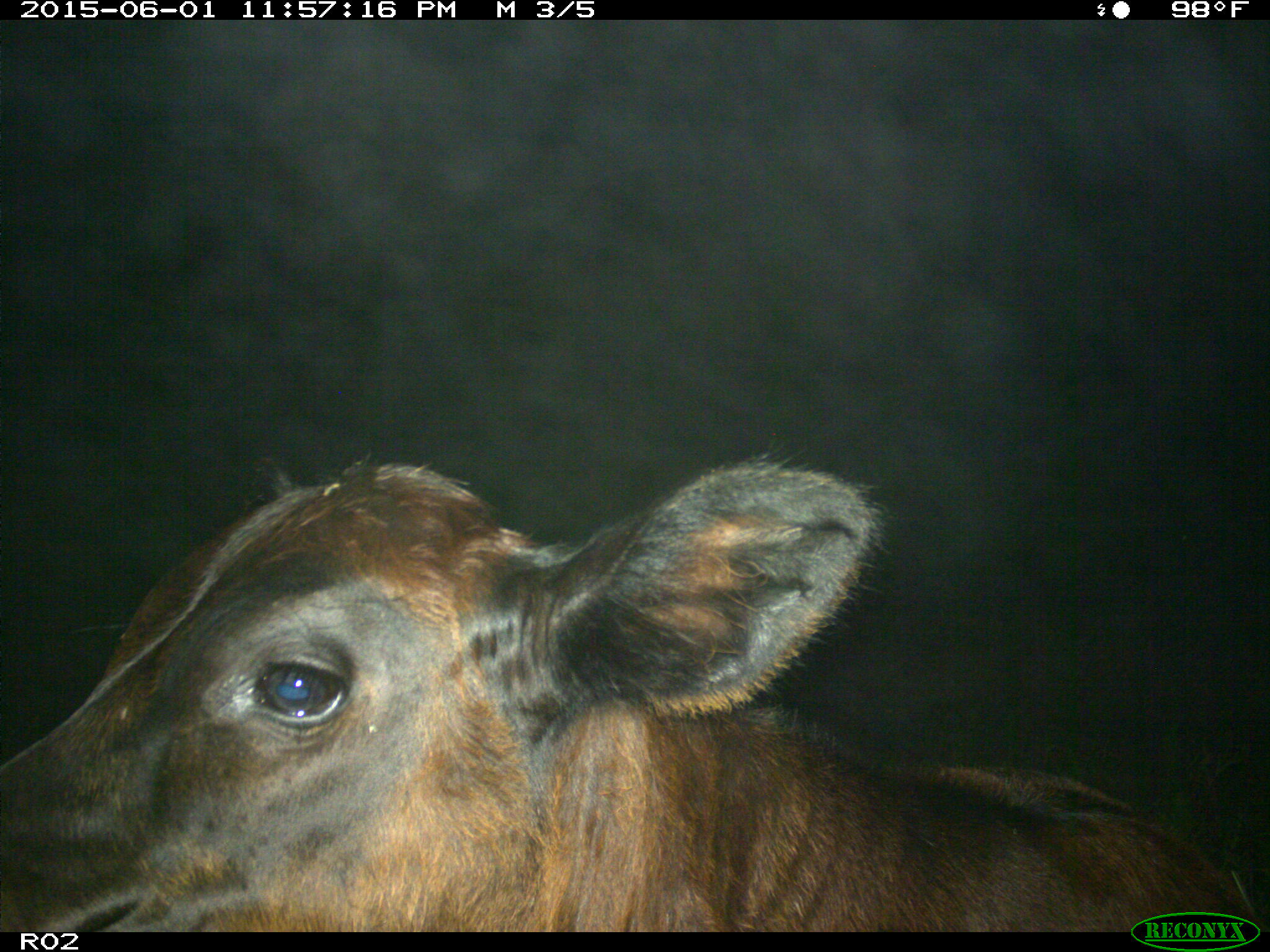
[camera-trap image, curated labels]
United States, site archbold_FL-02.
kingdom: Animalia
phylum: Chordata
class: Mammalia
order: Artiodactyla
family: Bovidae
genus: Bos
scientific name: Bos taurus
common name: domestic cow